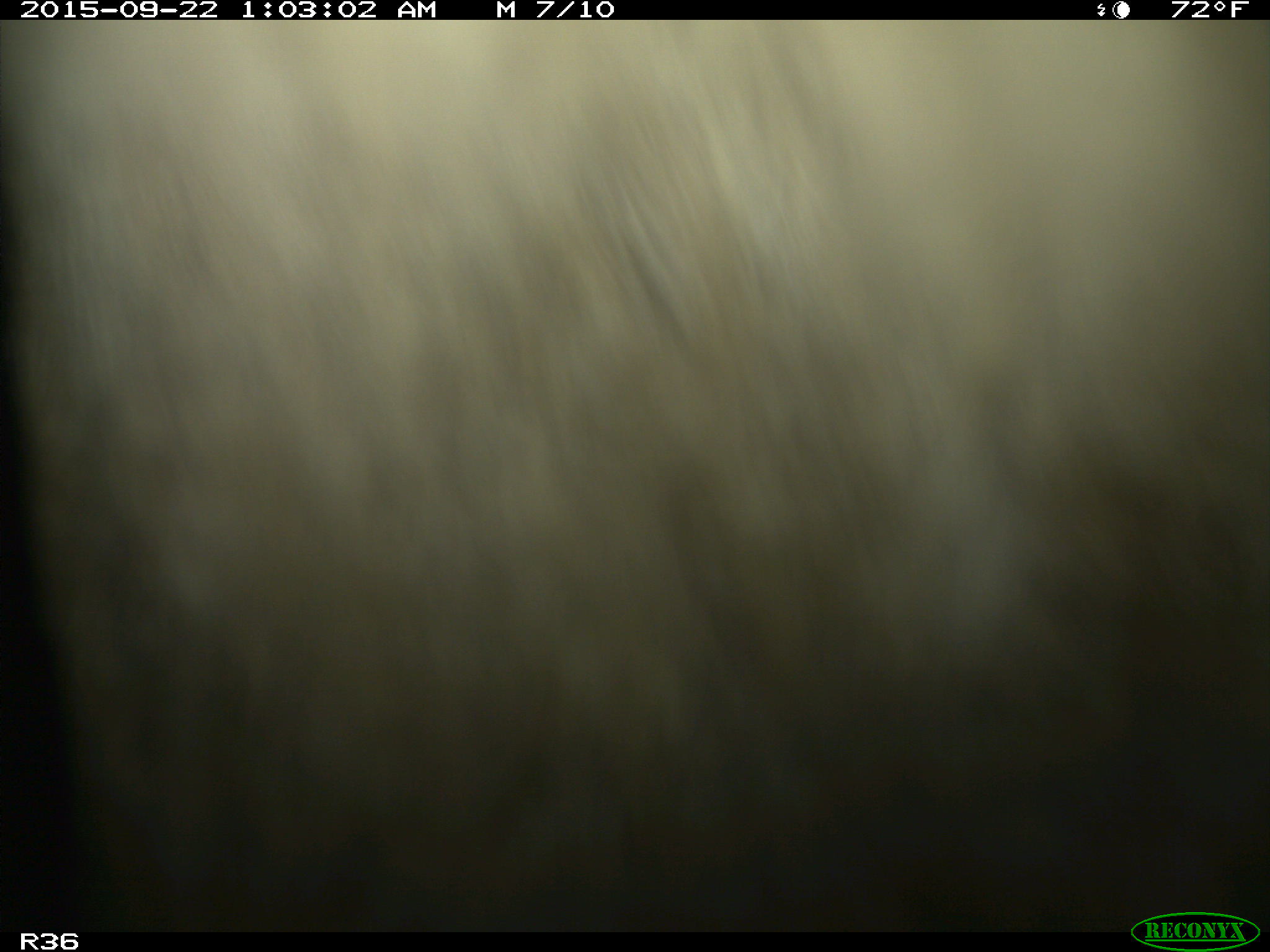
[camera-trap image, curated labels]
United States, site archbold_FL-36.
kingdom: Animalia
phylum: Chordata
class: Mammalia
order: Artiodactyla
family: Bovidae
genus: Bos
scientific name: Bos taurus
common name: domestic cow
Bos taurus (domestic cow).